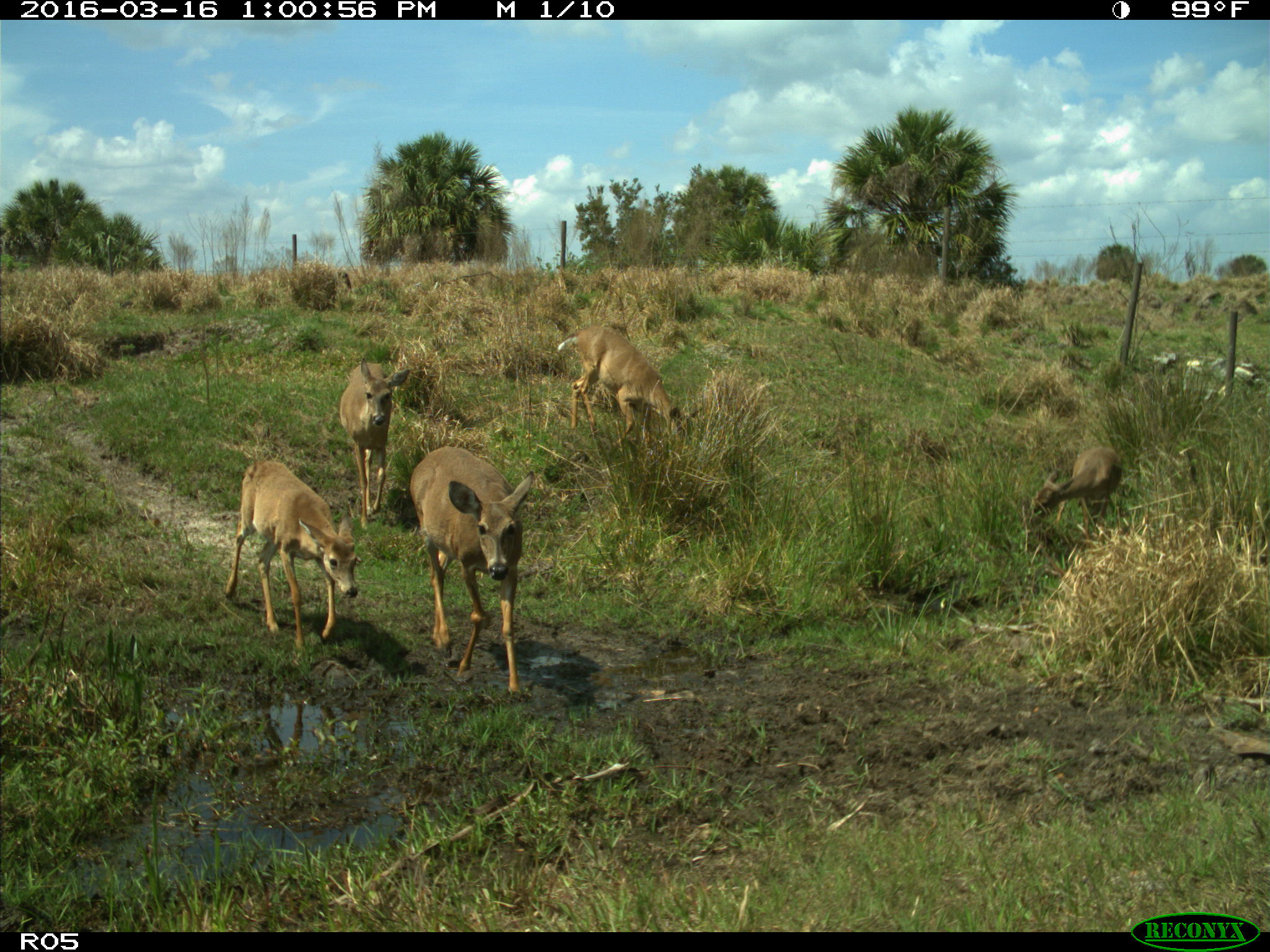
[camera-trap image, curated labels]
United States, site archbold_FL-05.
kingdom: Animalia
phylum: Chordata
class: Mammalia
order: Artiodactyla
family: Cervidae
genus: Odocoileus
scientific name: Odocoileus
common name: deer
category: unidentified deer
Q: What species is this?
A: Unidentified deer (deer) (Odocoileus).